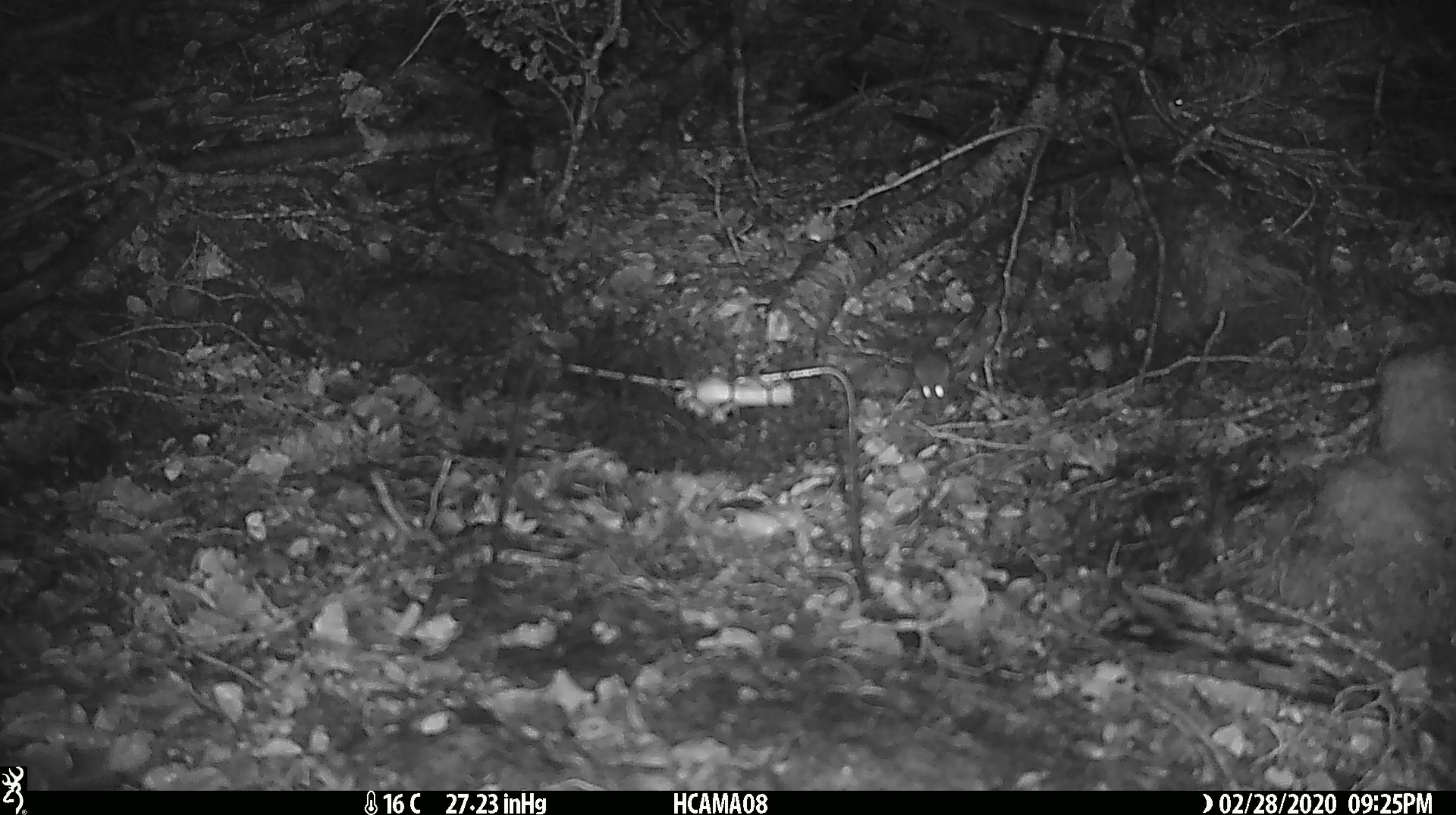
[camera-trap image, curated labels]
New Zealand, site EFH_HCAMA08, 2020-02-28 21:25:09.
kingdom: Animalia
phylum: Chordata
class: Mammalia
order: Rodentia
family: Muridae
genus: Mus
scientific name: Mus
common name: mouse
Mouse (Mus).